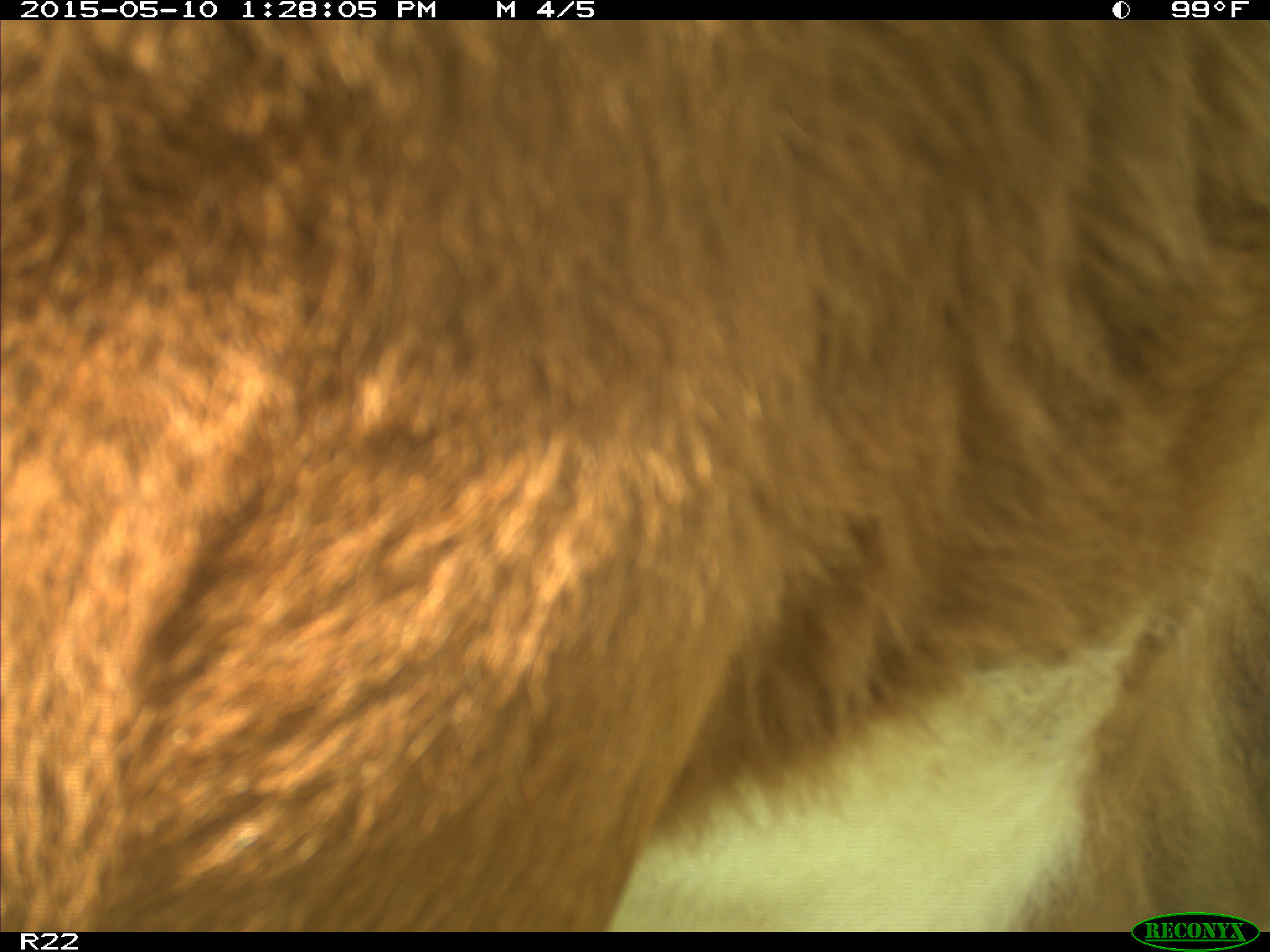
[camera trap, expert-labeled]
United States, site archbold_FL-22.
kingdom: Animalia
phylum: Chordata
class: Mammalia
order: Artiodactyla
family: Bovidae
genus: Bos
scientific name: Bos taurus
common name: domestic cow